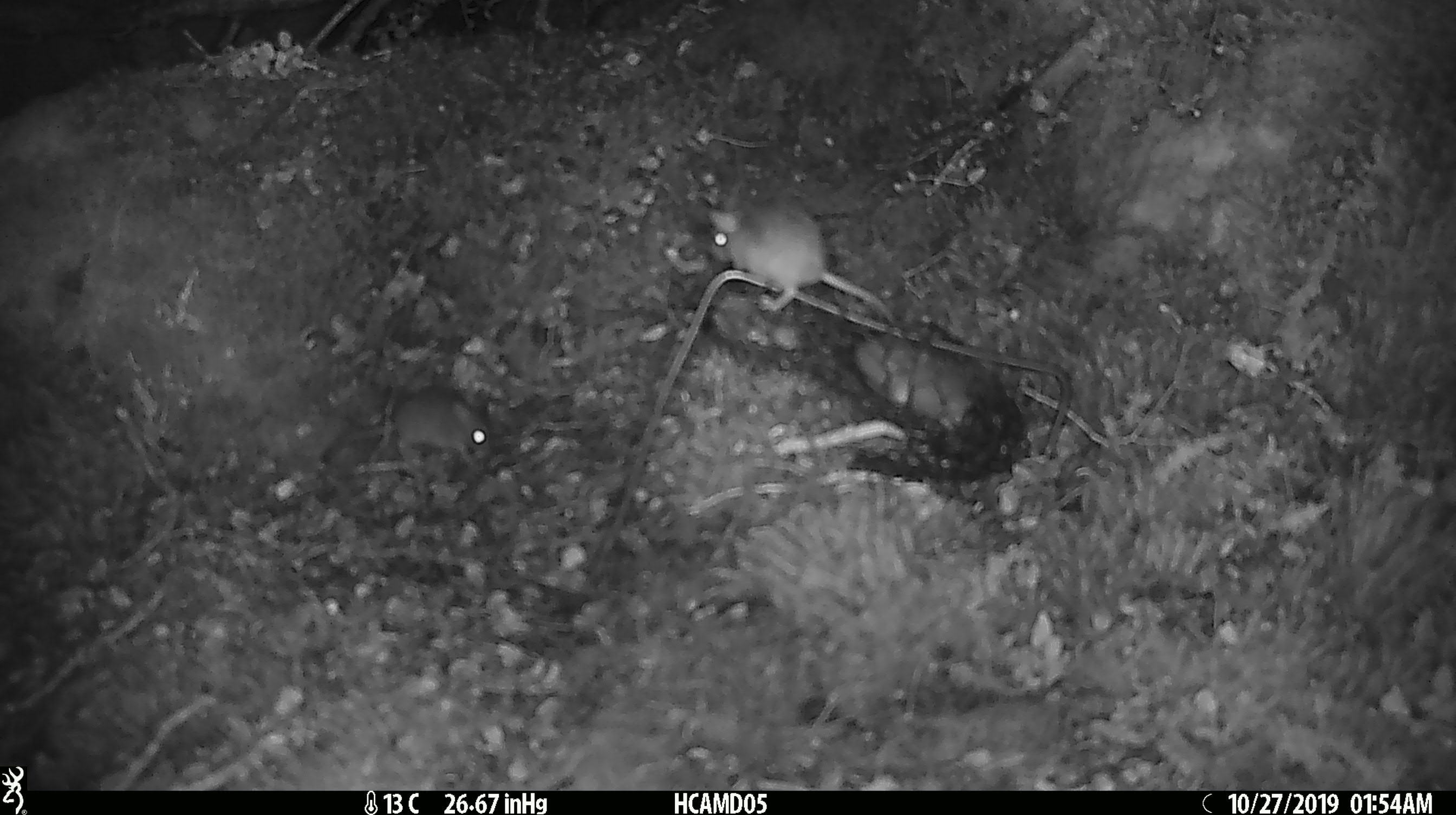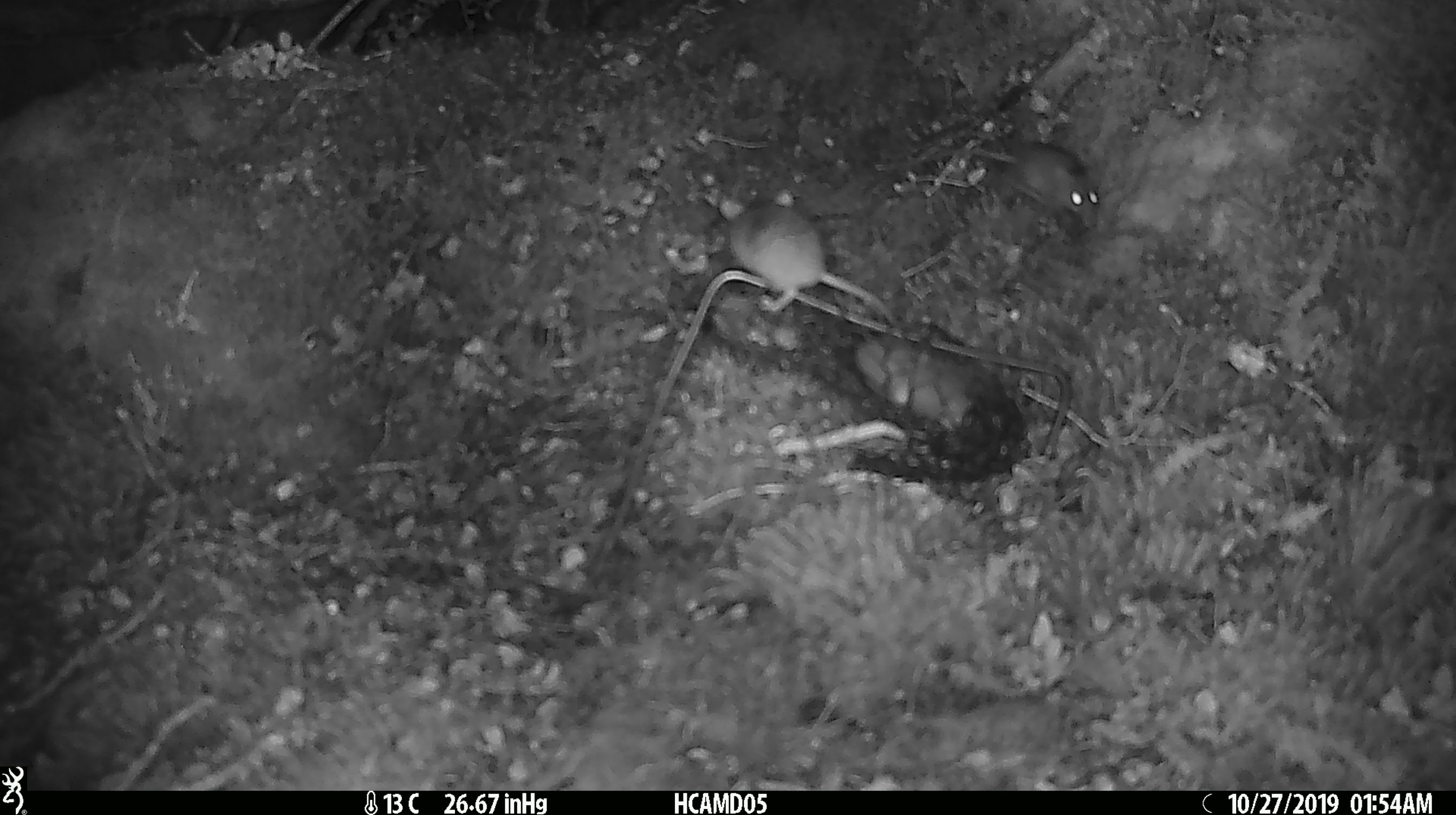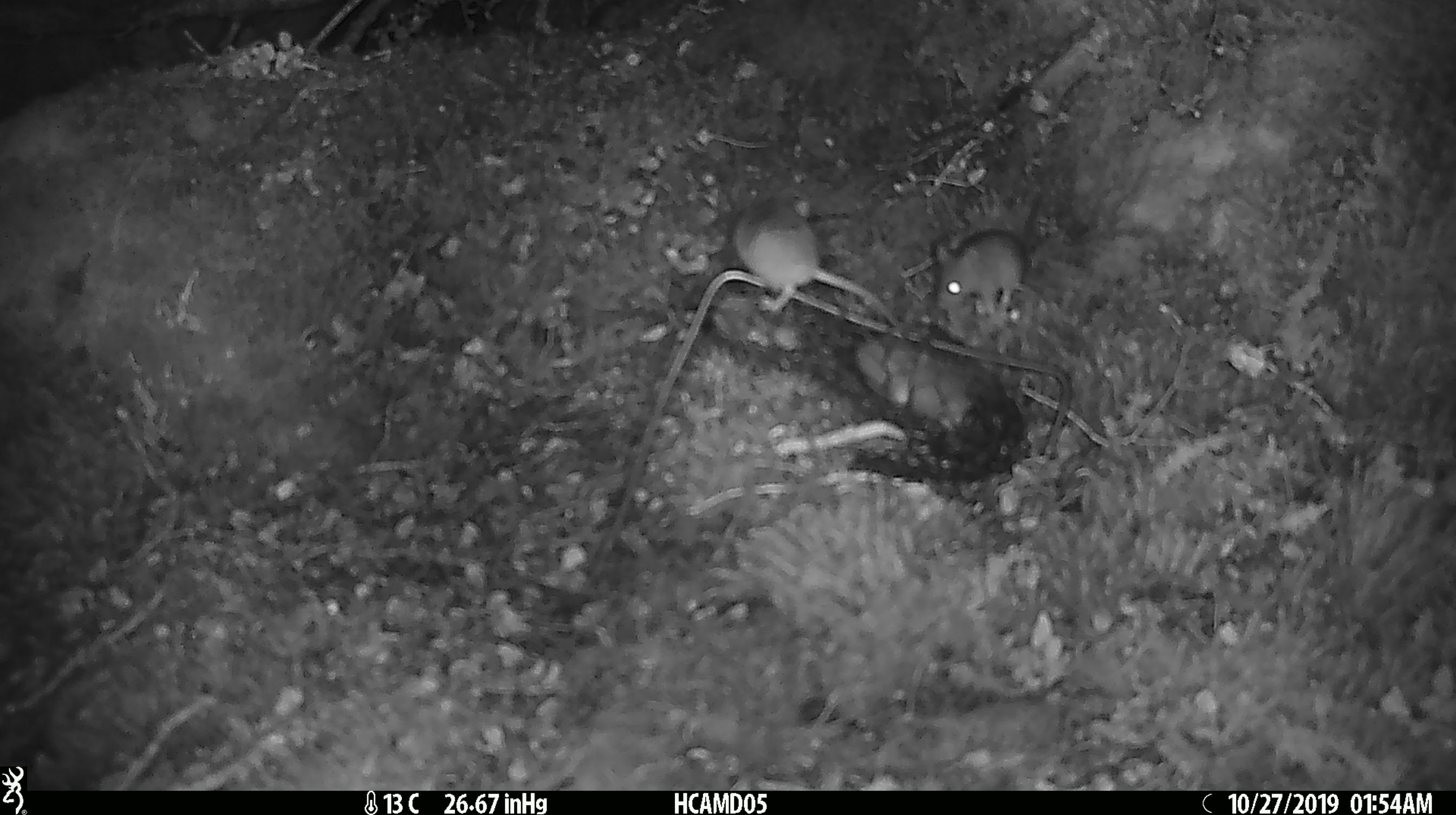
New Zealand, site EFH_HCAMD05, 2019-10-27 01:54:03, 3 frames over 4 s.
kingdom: Animalia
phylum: Chordata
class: Mammalia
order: Rodentia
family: Muridae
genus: Mus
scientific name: Mus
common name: mouse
Mouse (Mus).